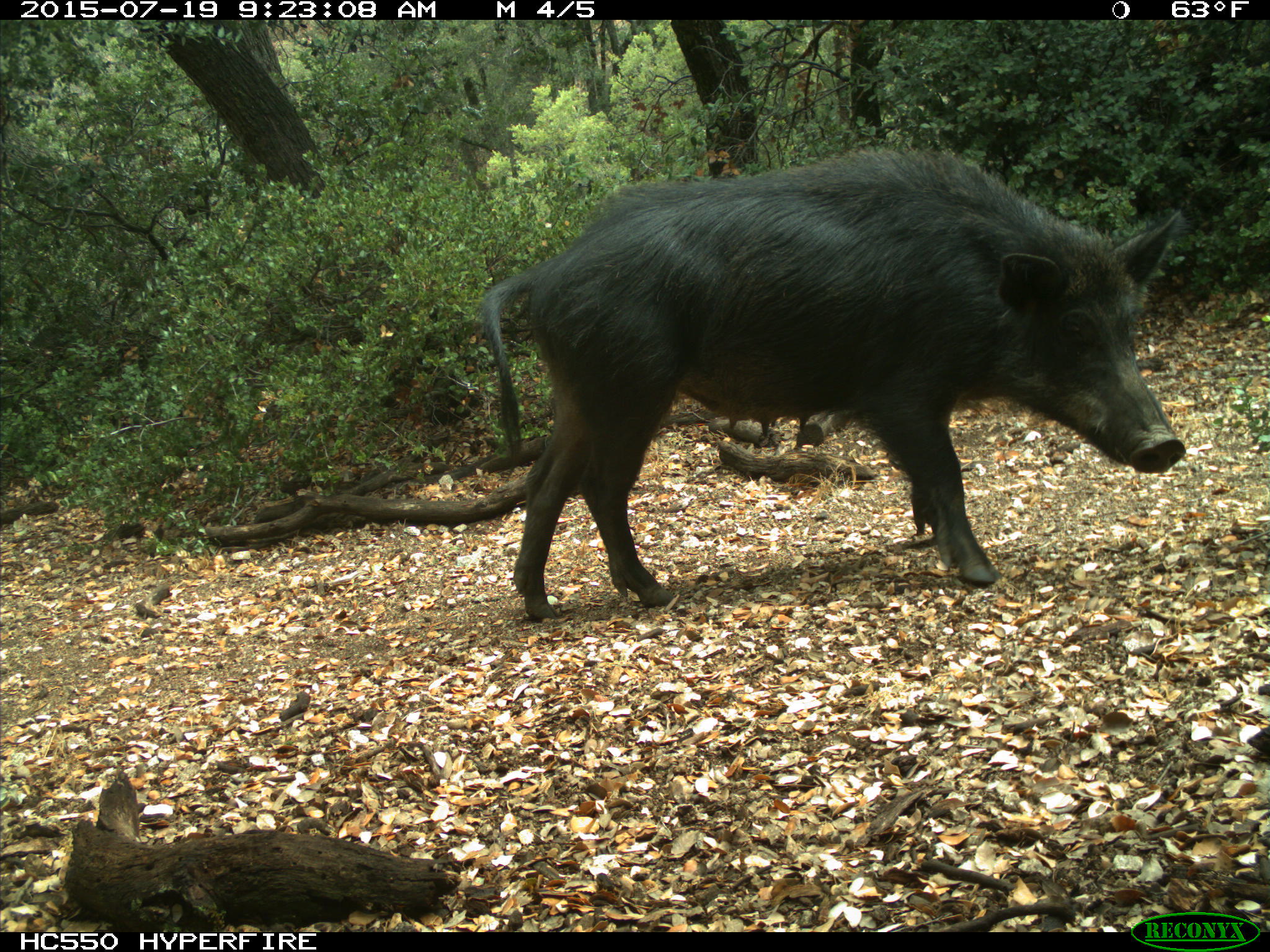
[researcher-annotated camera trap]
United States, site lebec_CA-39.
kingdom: Animalia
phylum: Chordata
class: Mammalia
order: Artiodactyla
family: Suidae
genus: Sus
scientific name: Sus scrofa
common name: wild boar